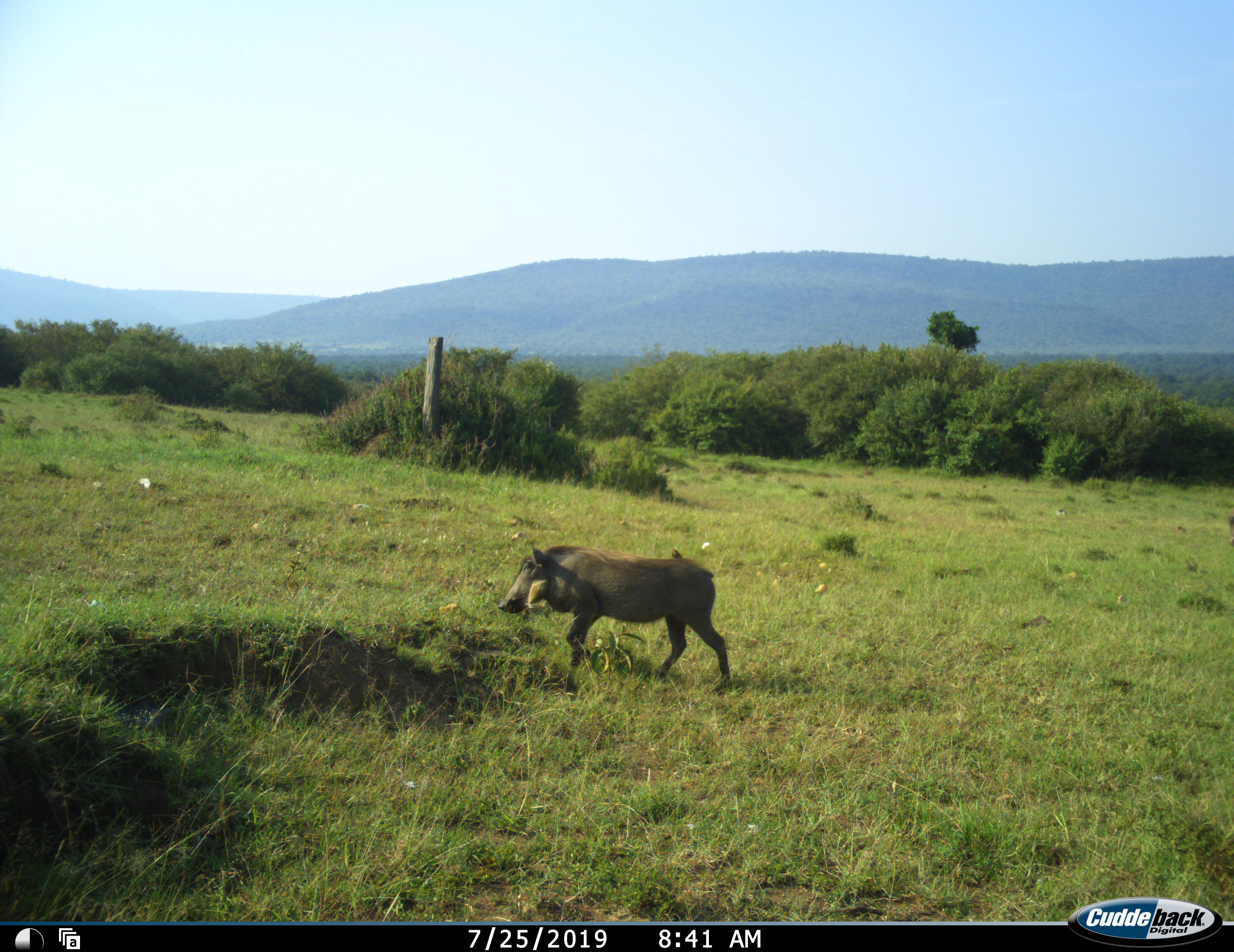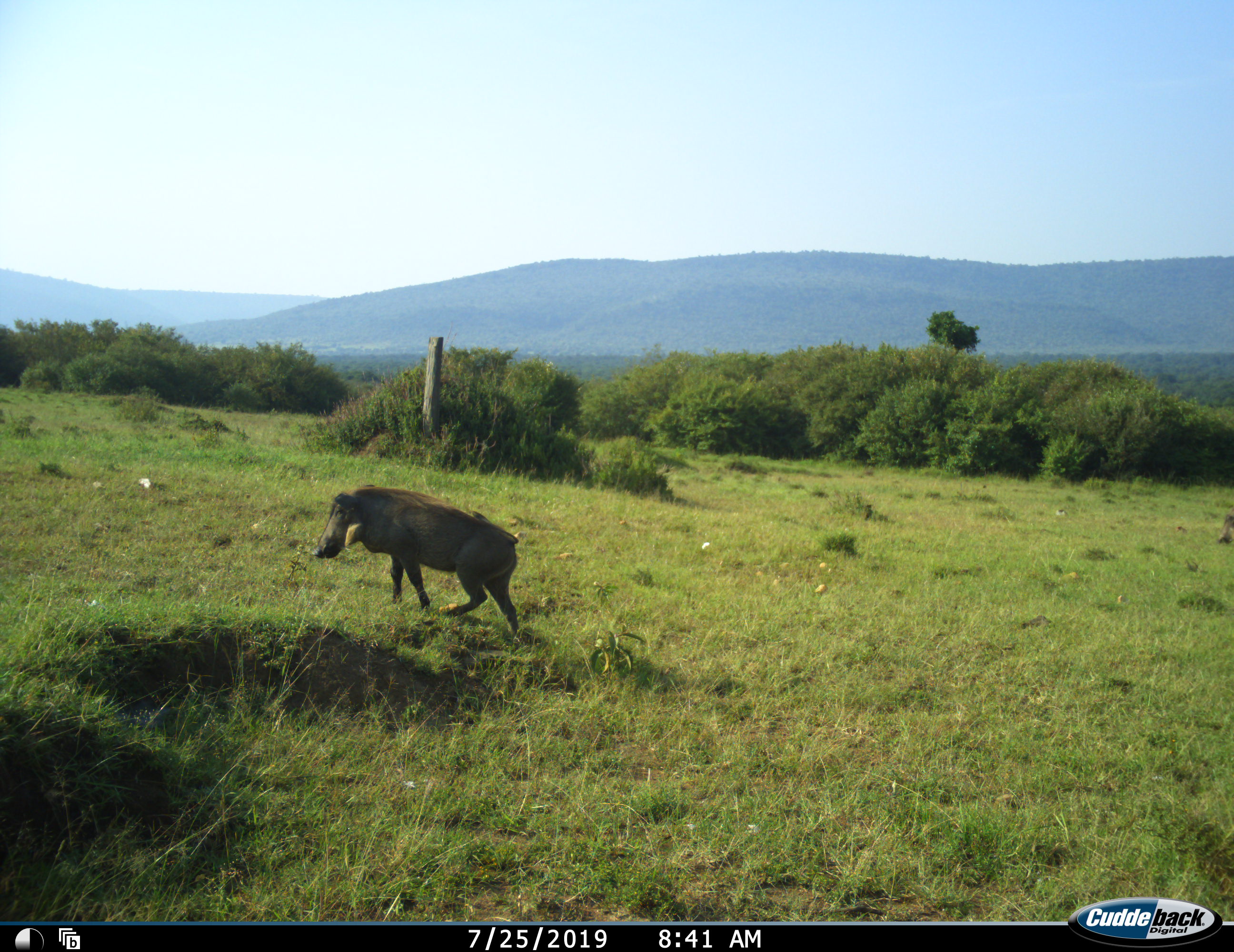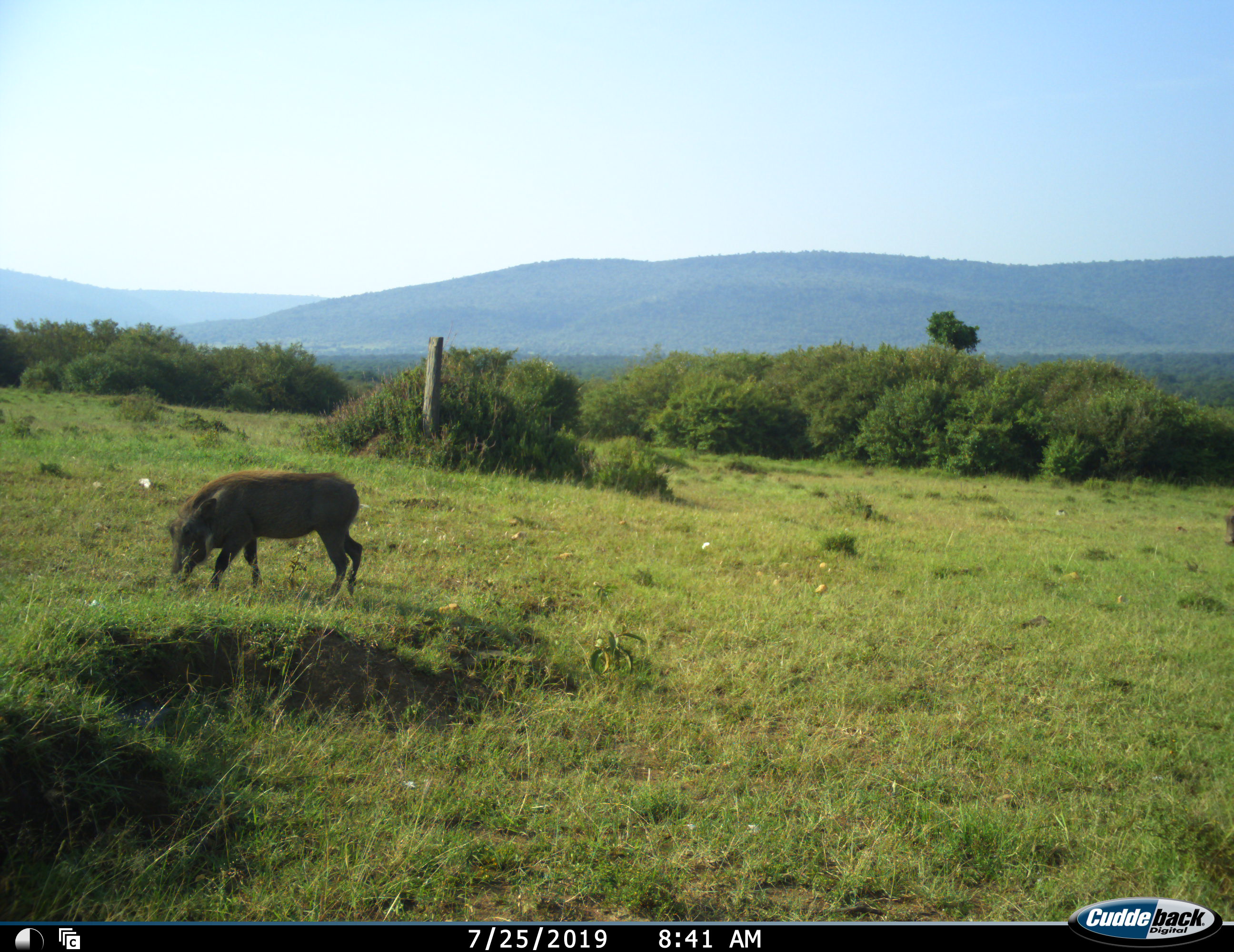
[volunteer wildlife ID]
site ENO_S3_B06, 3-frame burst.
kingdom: Animalia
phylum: Chordata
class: Mammalia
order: Artiodactyla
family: Suidae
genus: Phacochoerus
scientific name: Phacochoerus africanus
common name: warthog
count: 1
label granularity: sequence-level